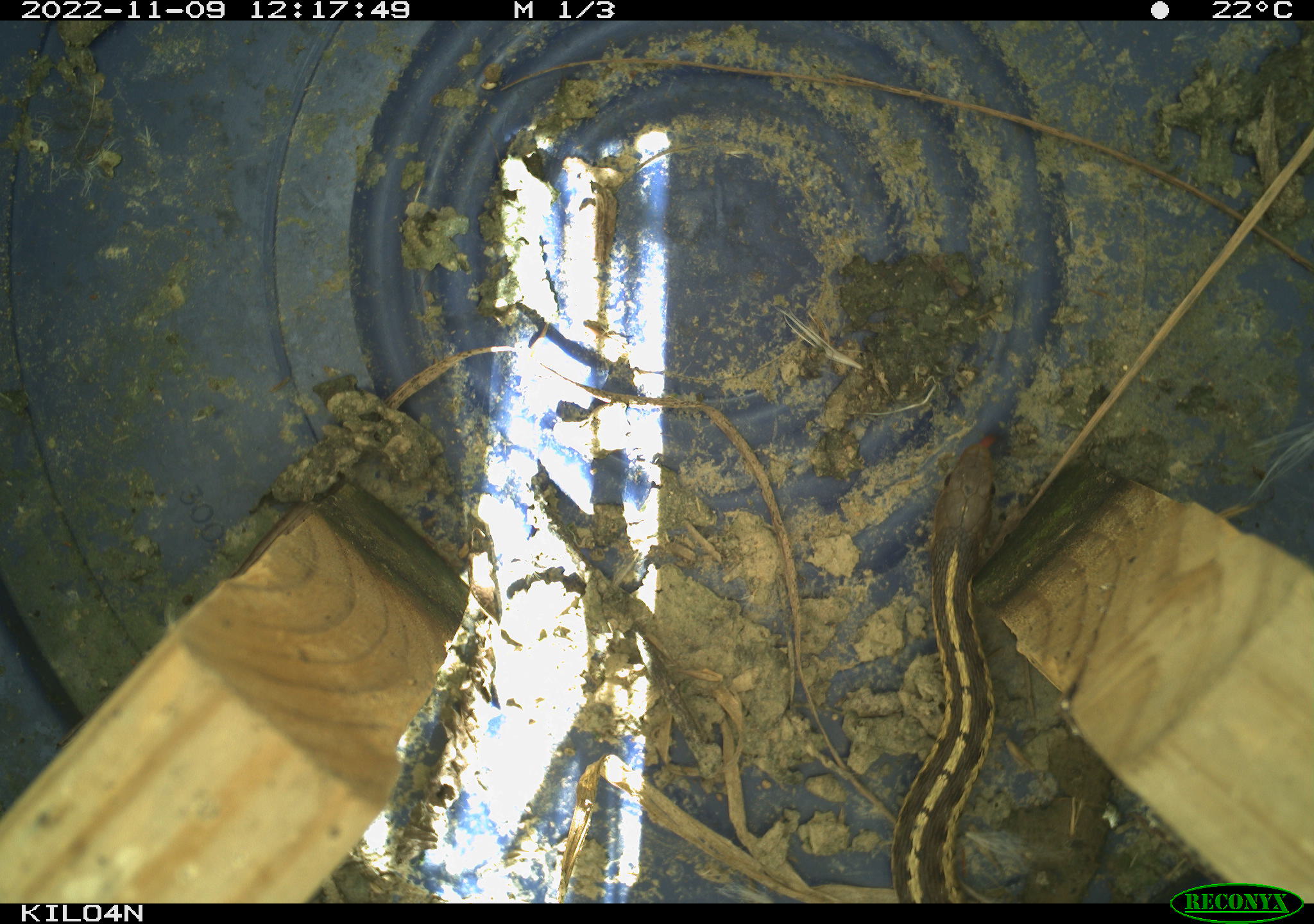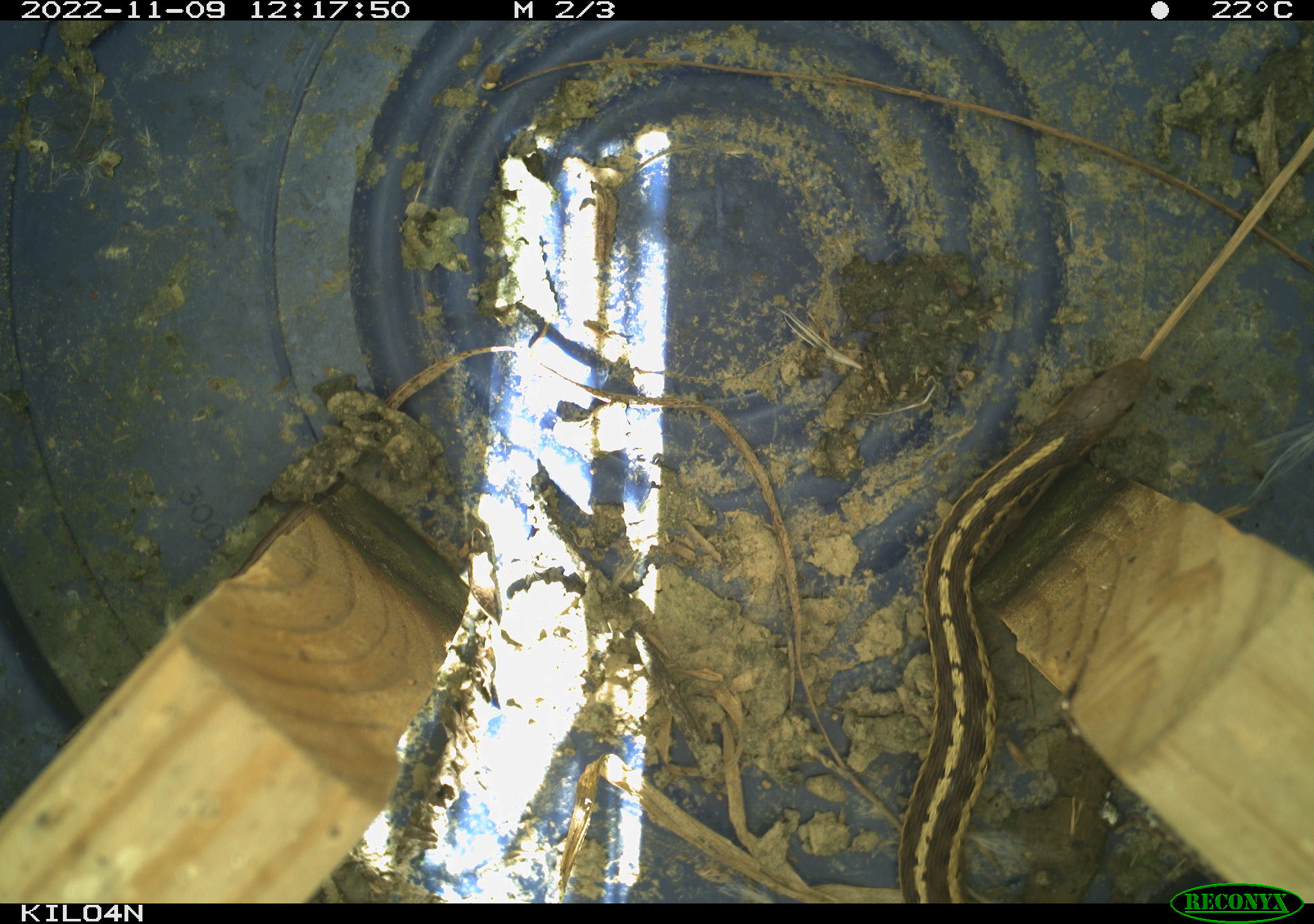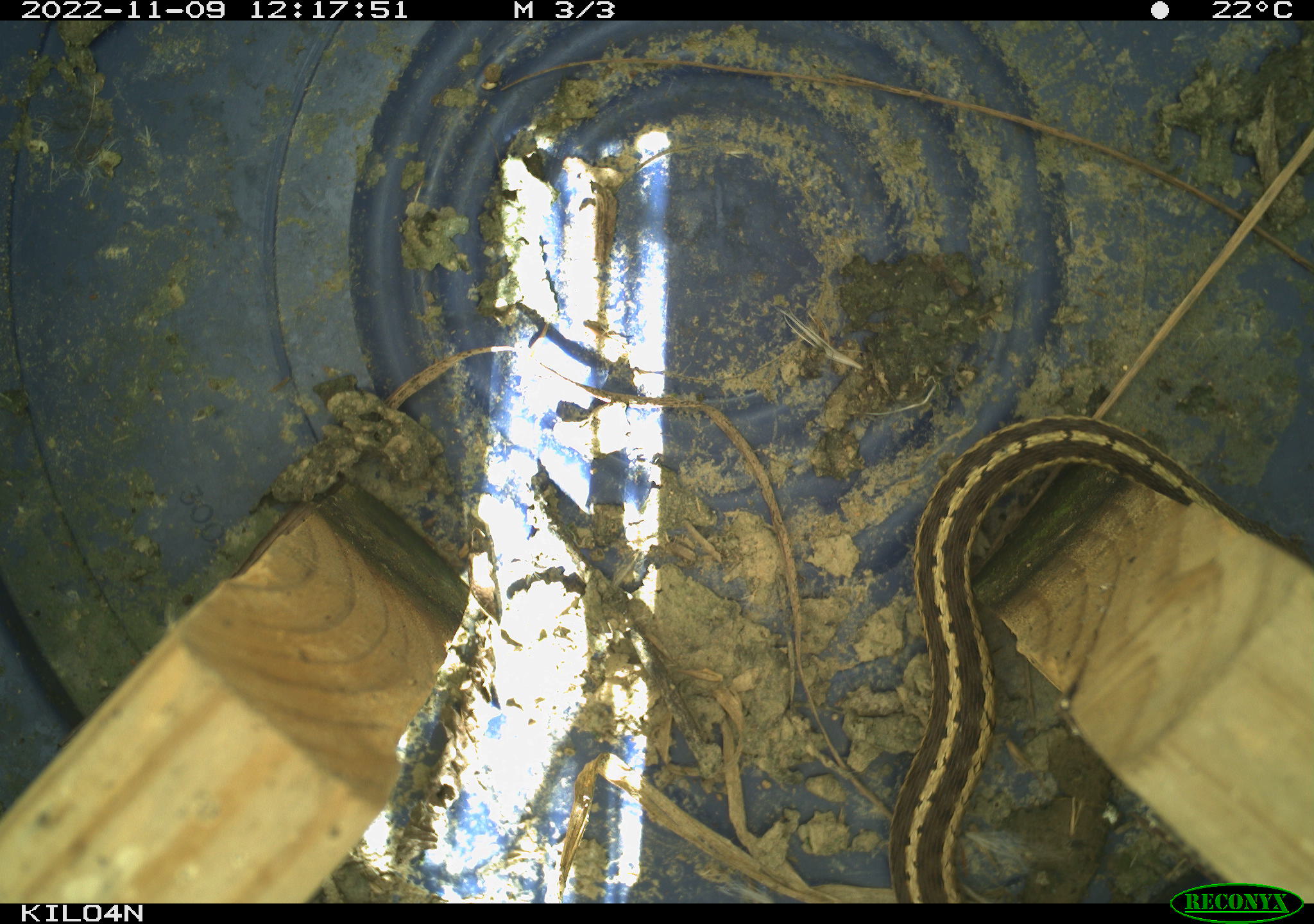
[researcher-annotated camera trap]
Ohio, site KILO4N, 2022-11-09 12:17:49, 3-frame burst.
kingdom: Animalia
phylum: Chordata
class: Reptilia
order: Squamata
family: Colubridae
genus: Thamnophis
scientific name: Thamnophis sirtalis sirtalis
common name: eastern gartersnake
Eastern gartersnake (Thamnophis sirtalis sirtalis).